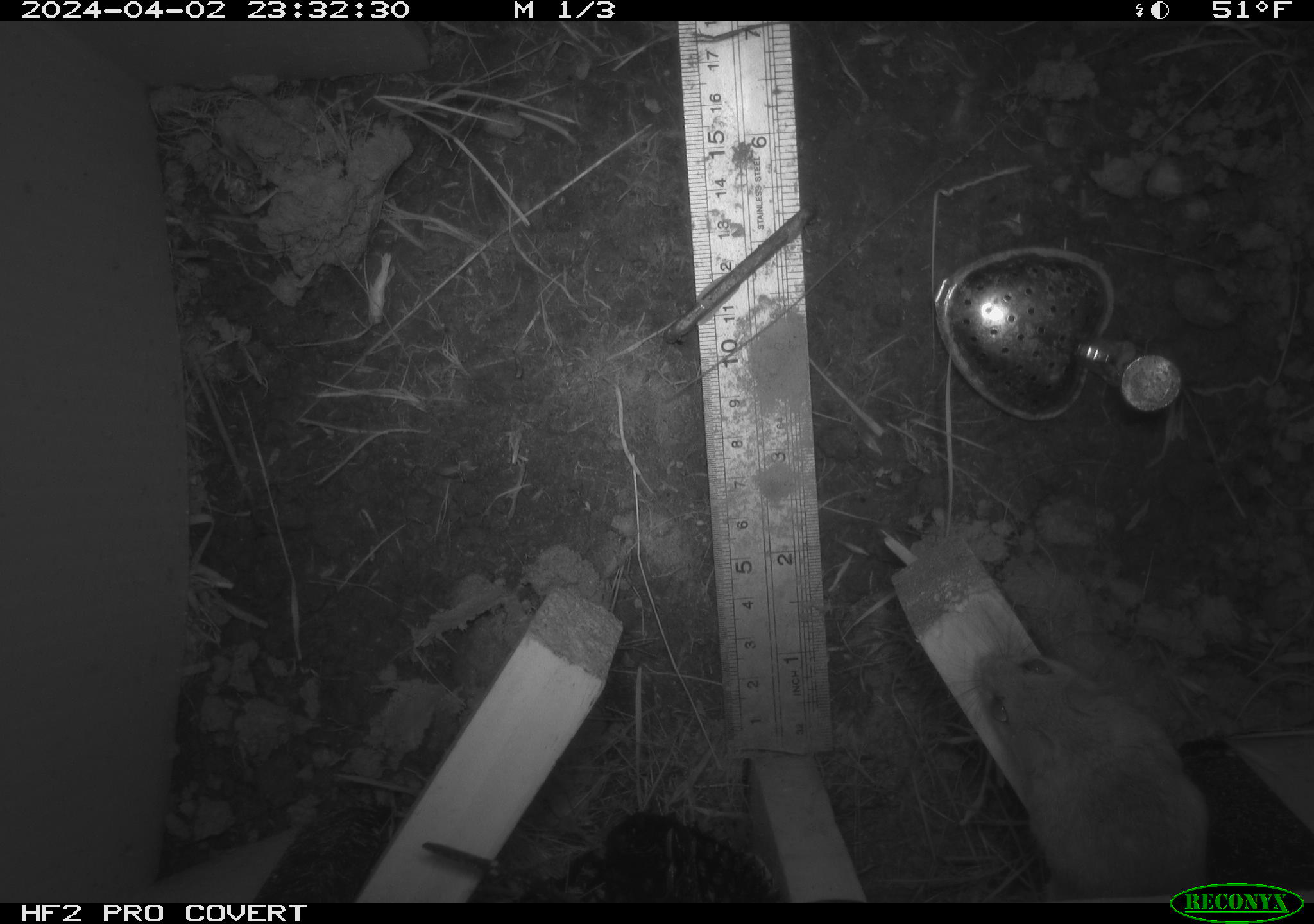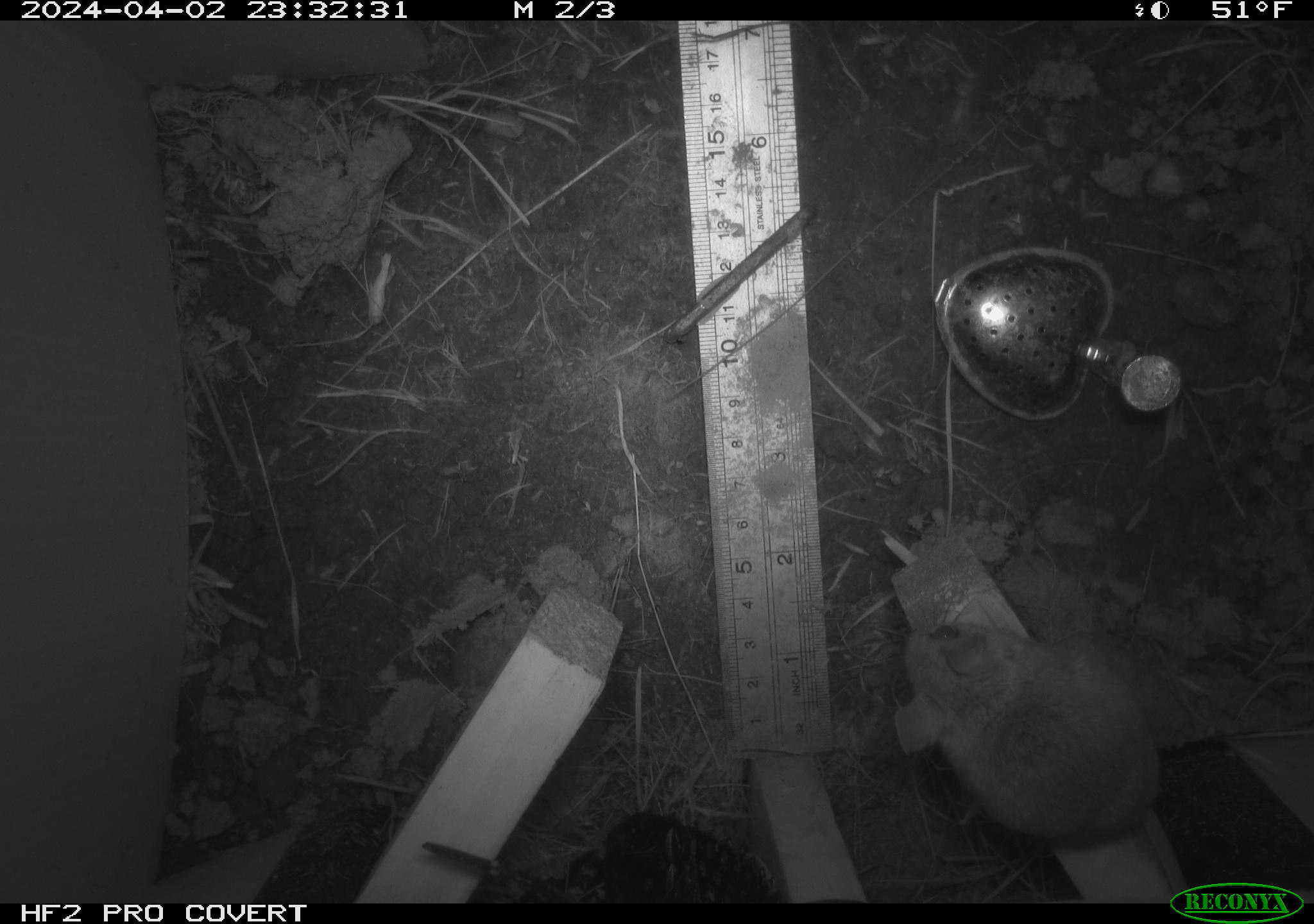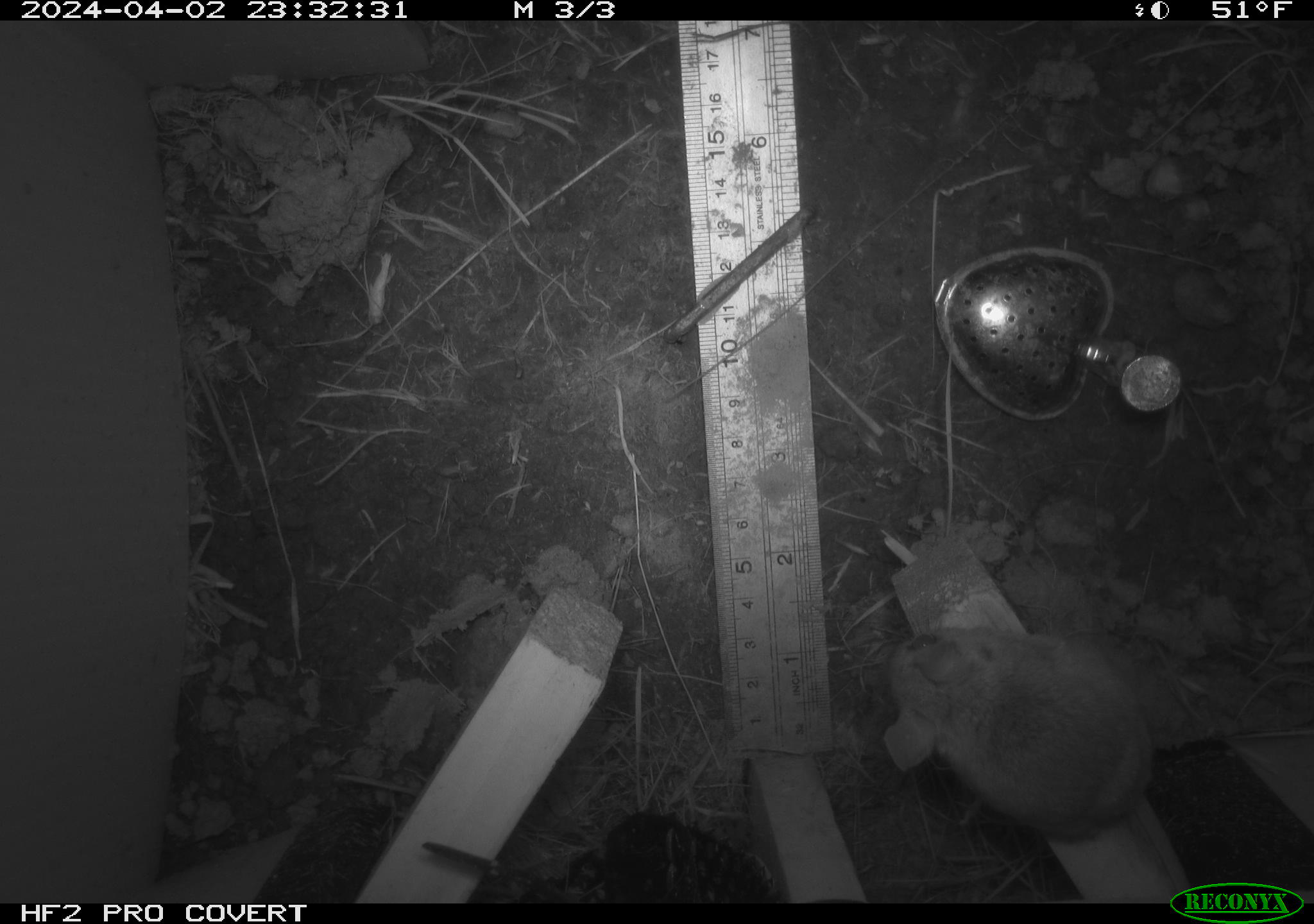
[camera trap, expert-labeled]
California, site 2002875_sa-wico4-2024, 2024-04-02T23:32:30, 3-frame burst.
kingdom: Animalia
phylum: Chordata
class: Mammalia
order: Rodentia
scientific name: Rodentia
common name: rodent